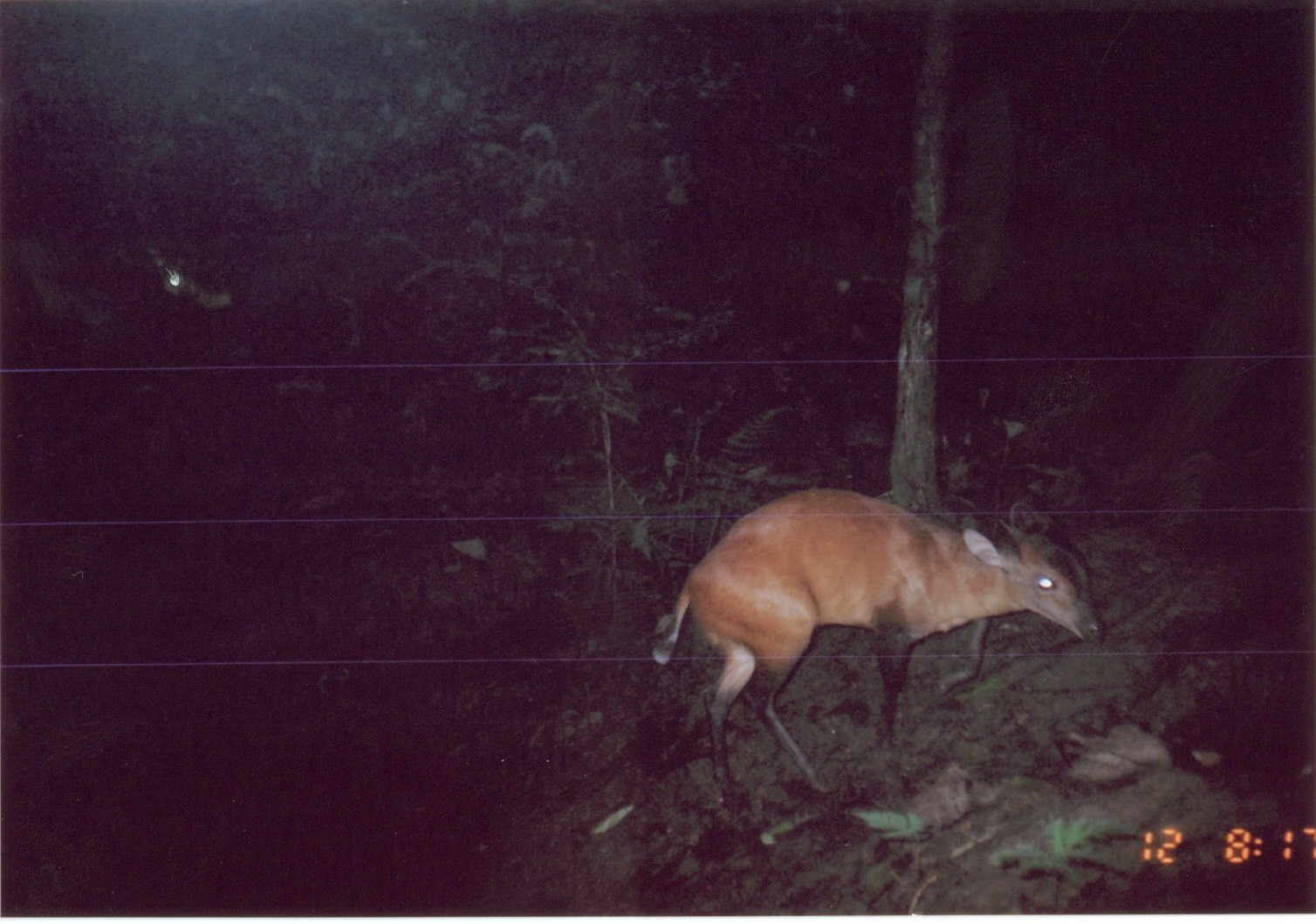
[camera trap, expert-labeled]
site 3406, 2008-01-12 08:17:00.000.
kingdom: Animalia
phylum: Chordata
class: Mammalia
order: Artiodactyla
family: Bovidae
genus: Cephalophus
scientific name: Cephalophus harveyi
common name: harvey's duiker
Cephalophus harveyi (harvey's duiker), count 1.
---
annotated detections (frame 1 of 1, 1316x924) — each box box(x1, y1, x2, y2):
cephalophus harveyi: box(647, 485, 1105, 815)